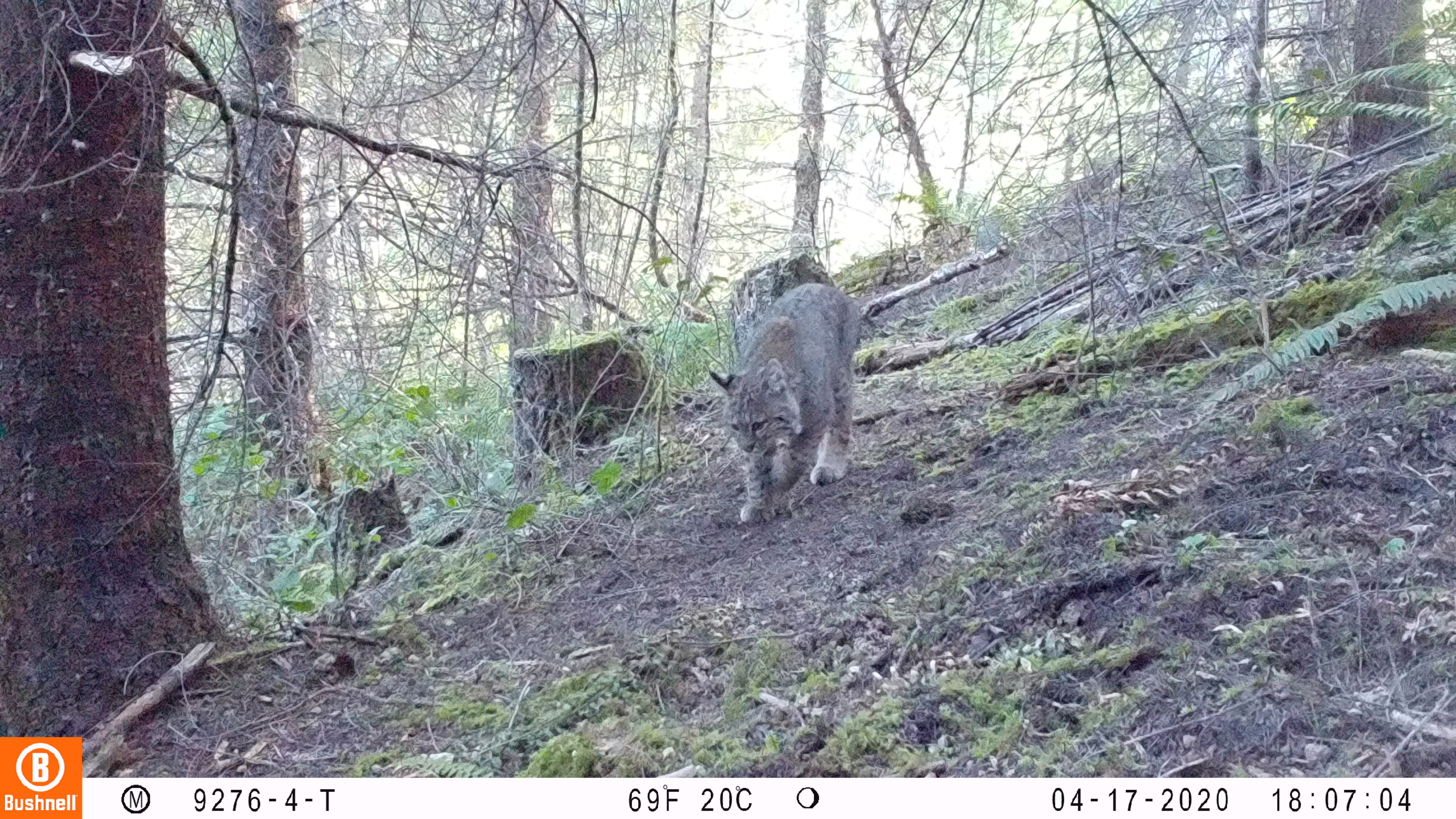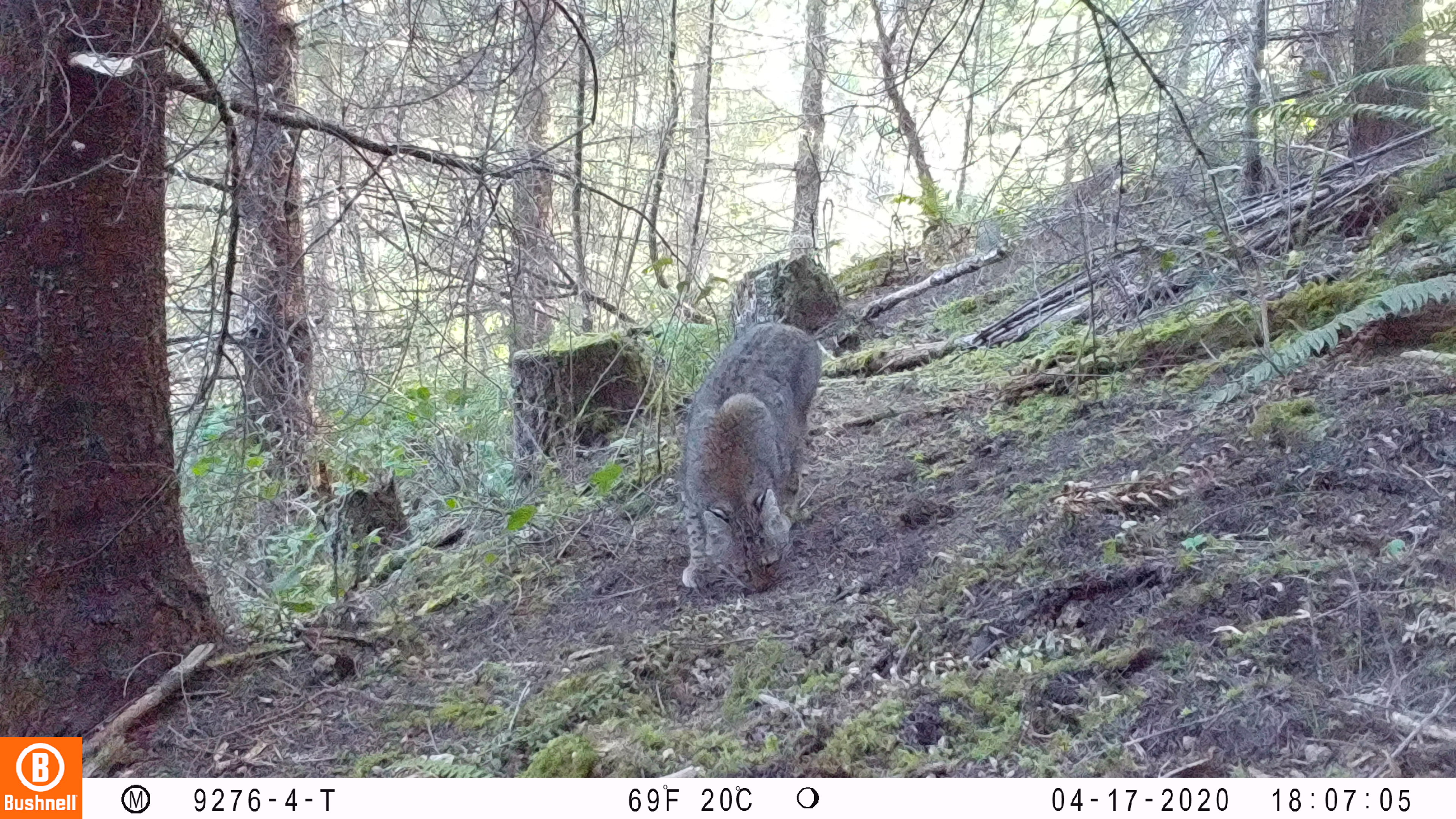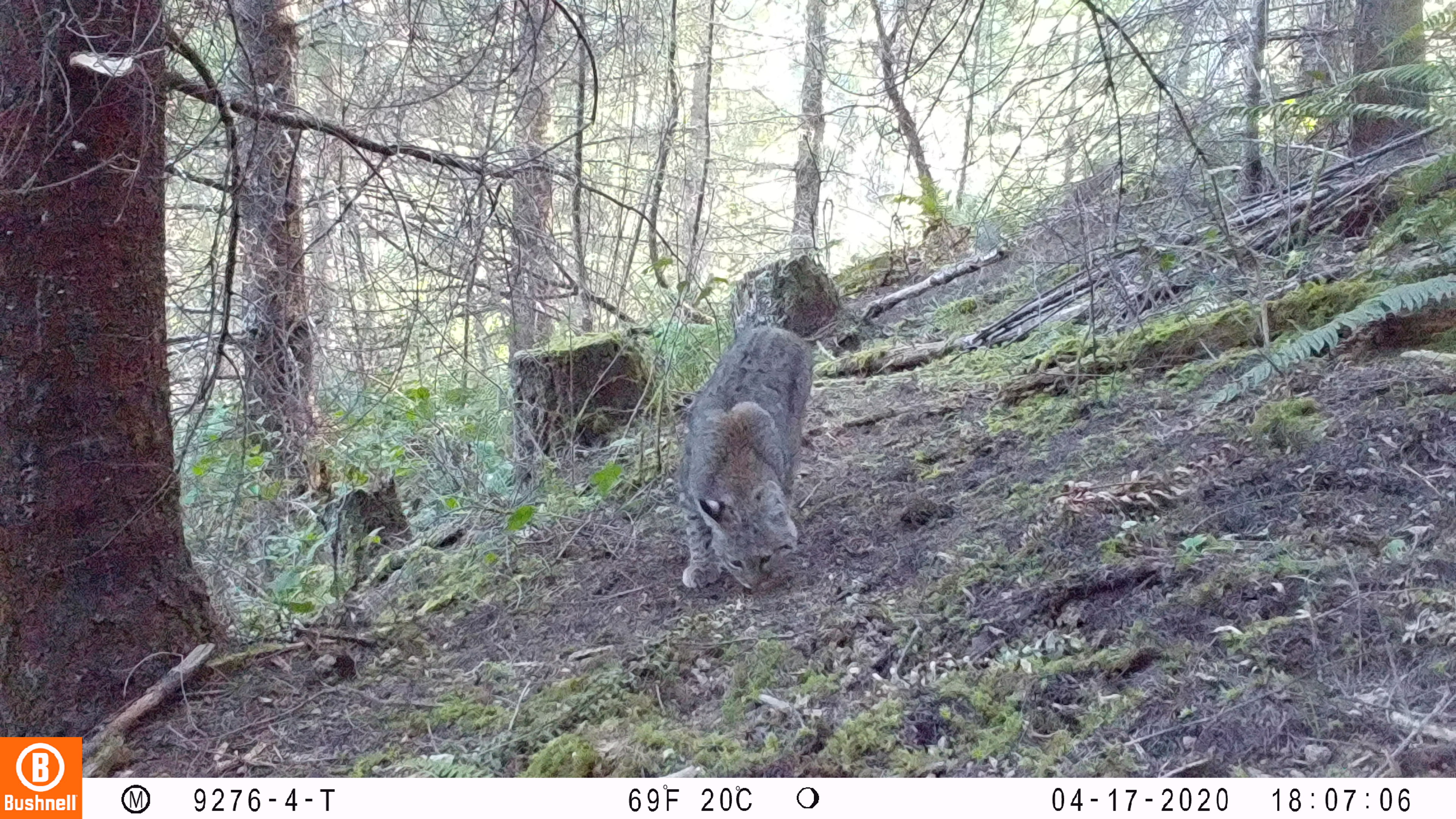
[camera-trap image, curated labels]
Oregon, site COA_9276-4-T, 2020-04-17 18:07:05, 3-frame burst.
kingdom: Animalia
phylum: Chordata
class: Mammalia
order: Carnivora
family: Felidae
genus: Lynx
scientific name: Lynx rufus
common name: bobcat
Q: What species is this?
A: Bobcat (Lynx rufus).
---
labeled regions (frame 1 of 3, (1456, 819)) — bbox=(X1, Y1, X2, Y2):
bobcat: bbox=(707, 273, 871, 537)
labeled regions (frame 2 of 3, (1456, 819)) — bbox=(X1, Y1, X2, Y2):
bobcat: bbox=(660, 315, 830, 616)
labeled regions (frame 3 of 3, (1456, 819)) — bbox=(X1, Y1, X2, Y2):
bobcat: bbox=(657, 314, 825, 613)